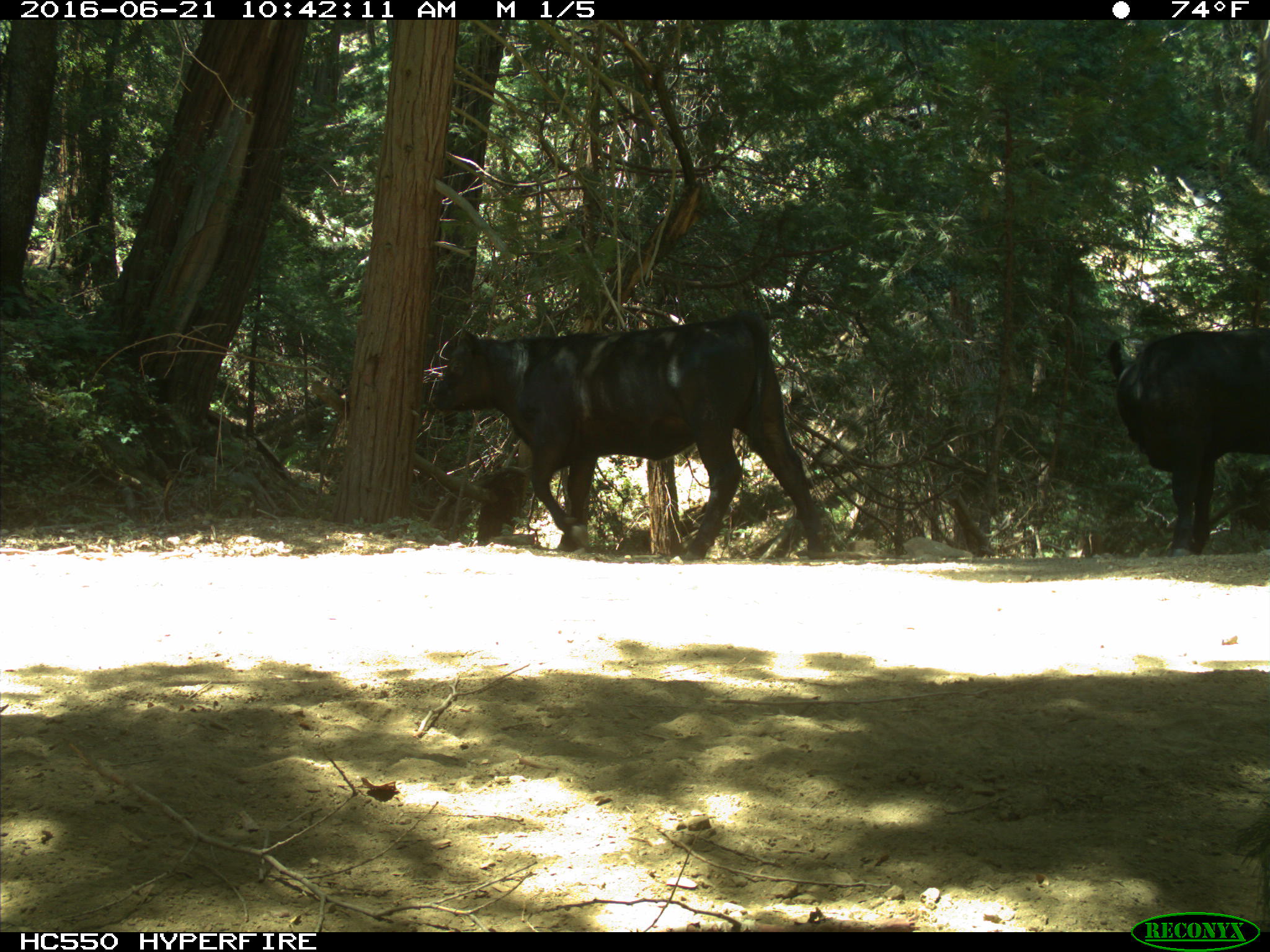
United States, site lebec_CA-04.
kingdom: Animalia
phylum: Chordata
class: Mammalia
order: Artiodactyla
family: Bovidae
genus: Bos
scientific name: Bos taurus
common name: domestic cow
Bos taurus (domestic cow).